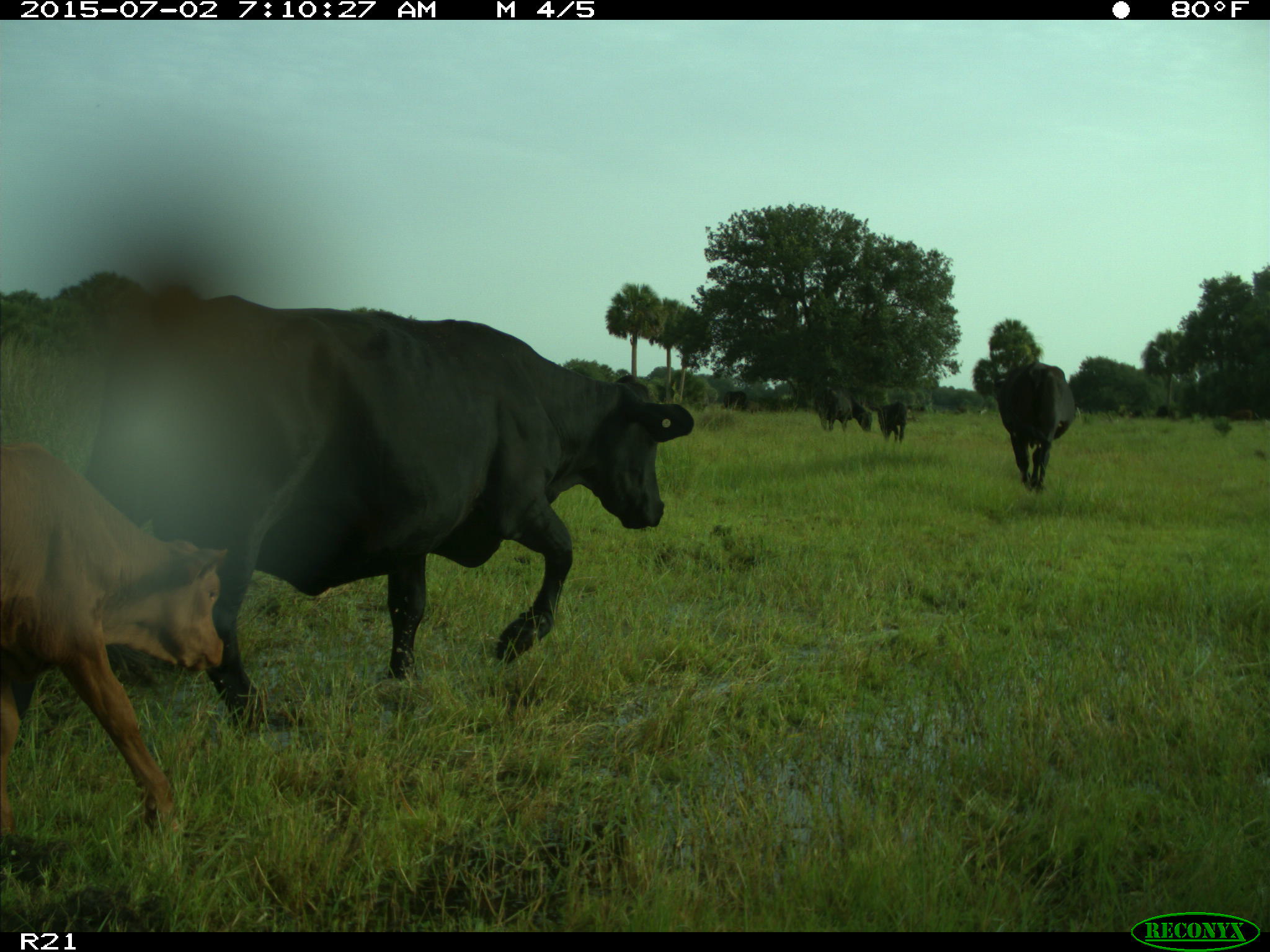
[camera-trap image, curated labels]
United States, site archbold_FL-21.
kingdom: Animalia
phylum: Chordata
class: Mammalia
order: Artiodactyla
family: Bovidae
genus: Bos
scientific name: Bos taurus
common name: domestic cow